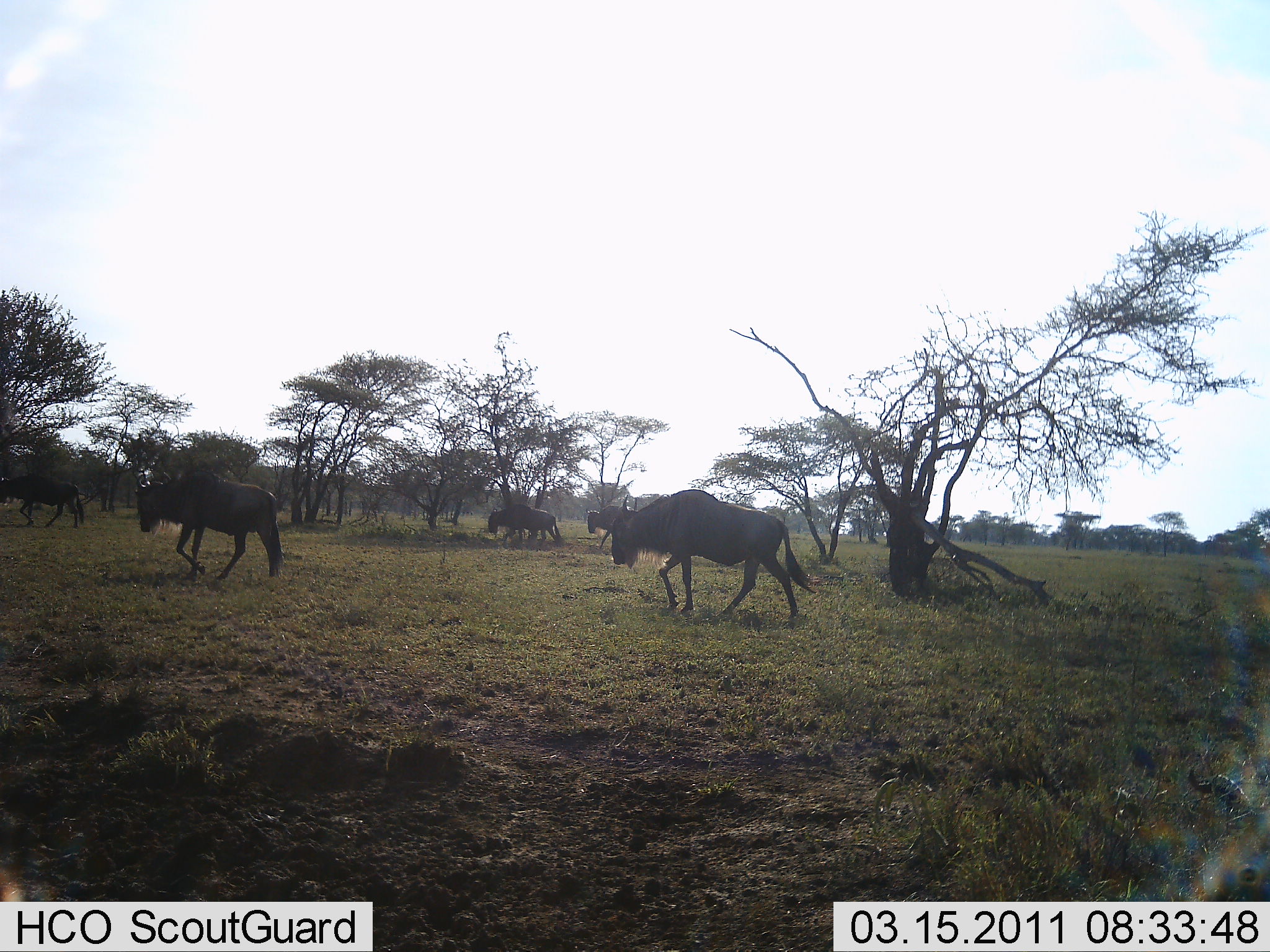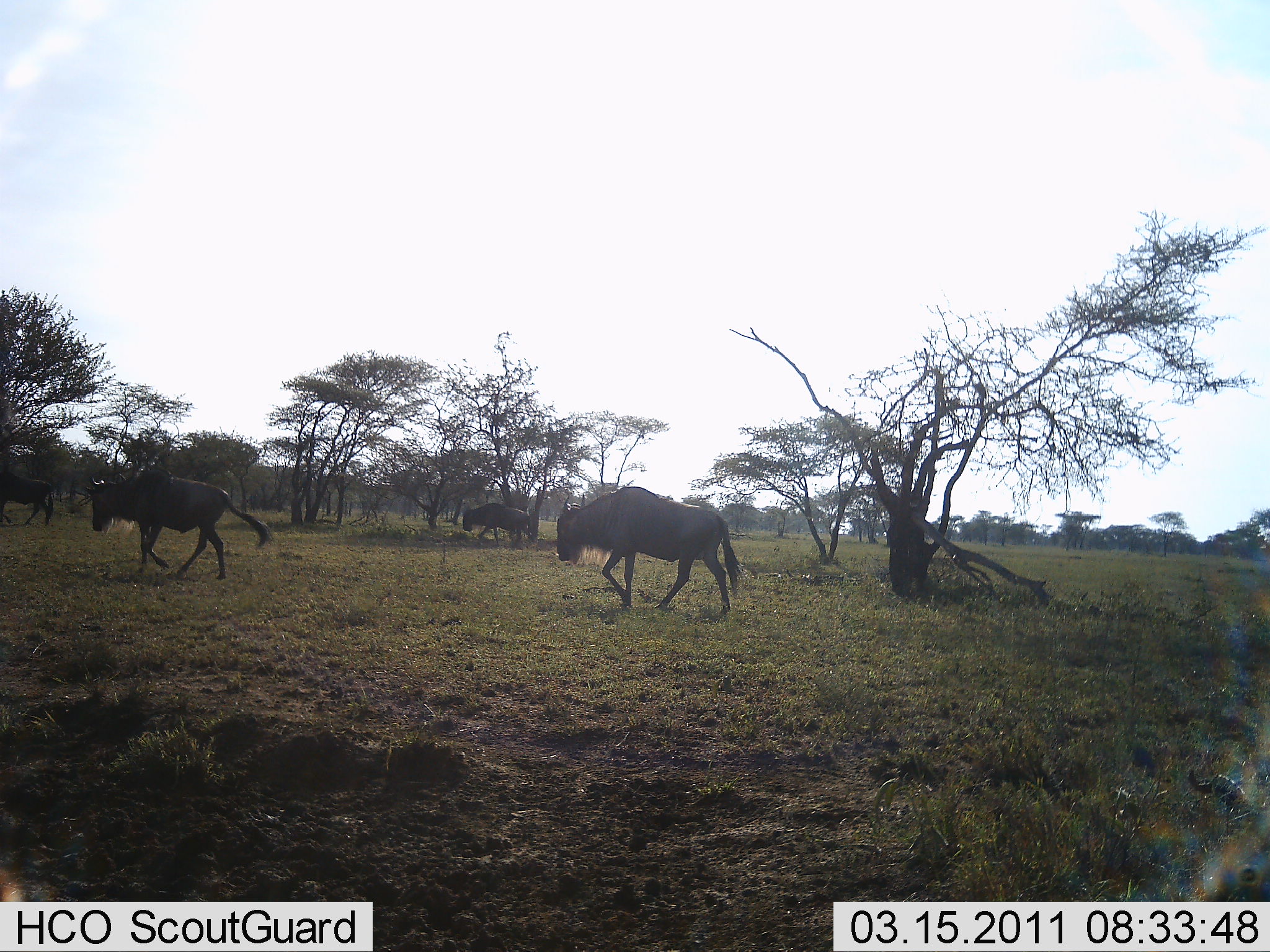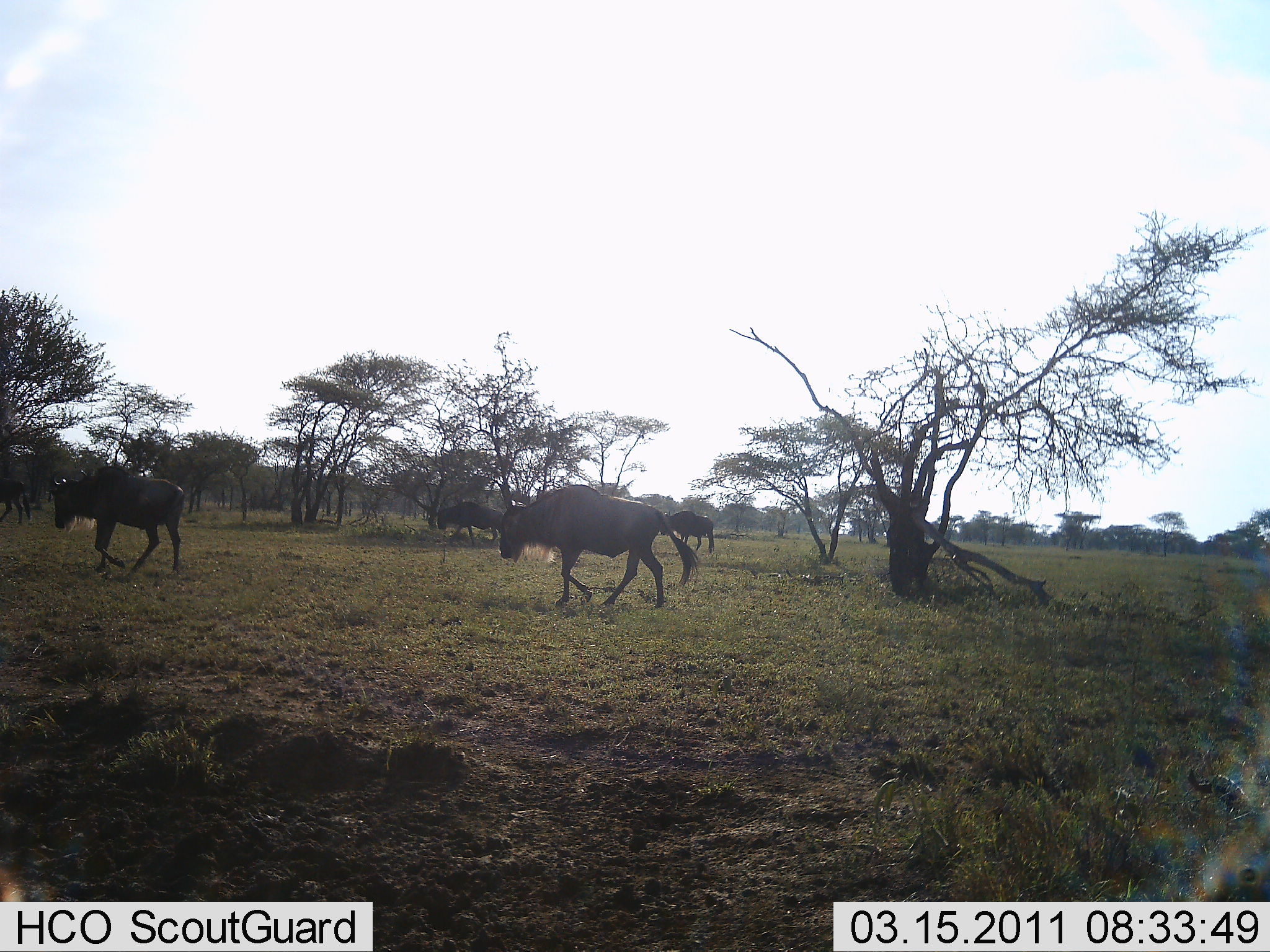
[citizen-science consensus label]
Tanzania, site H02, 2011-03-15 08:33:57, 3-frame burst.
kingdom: Animalia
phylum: Chordata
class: Mammalia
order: Artiodactyla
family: Bovidae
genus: Connochaetes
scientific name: Connochaetes taurinus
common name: blue wildebeest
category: wildebeest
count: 5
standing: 0%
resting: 0%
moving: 100%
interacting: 0%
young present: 0%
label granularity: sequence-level